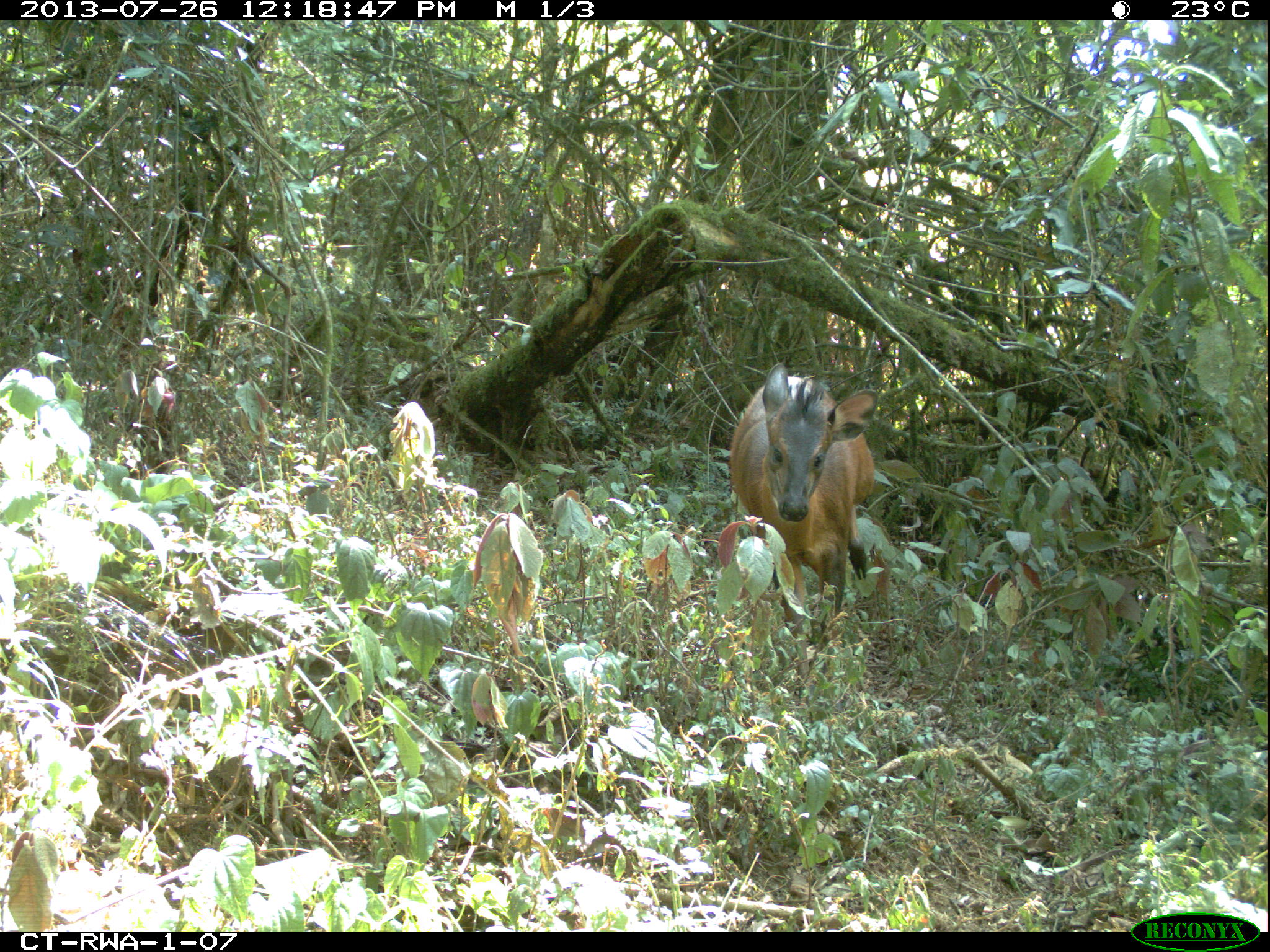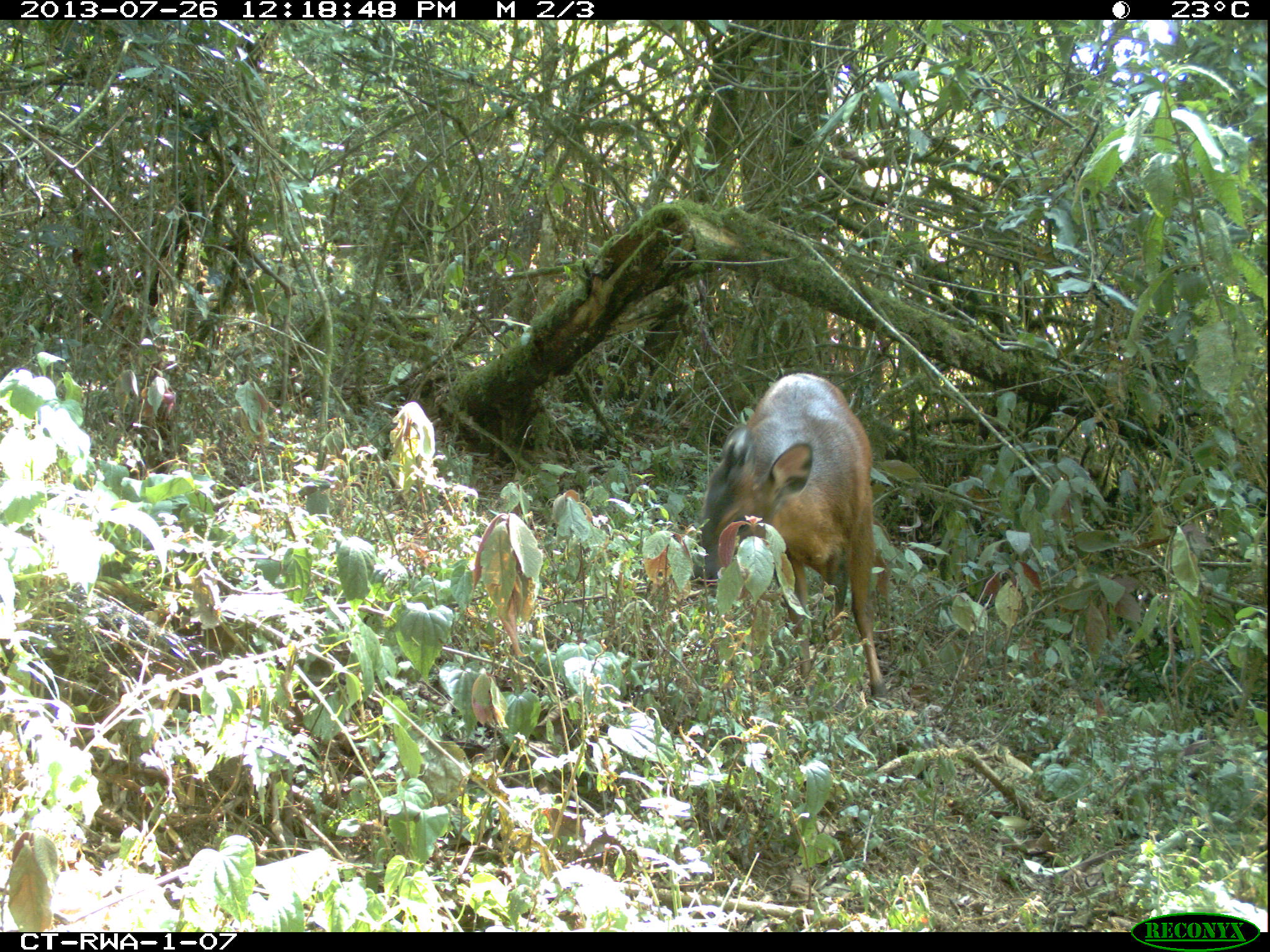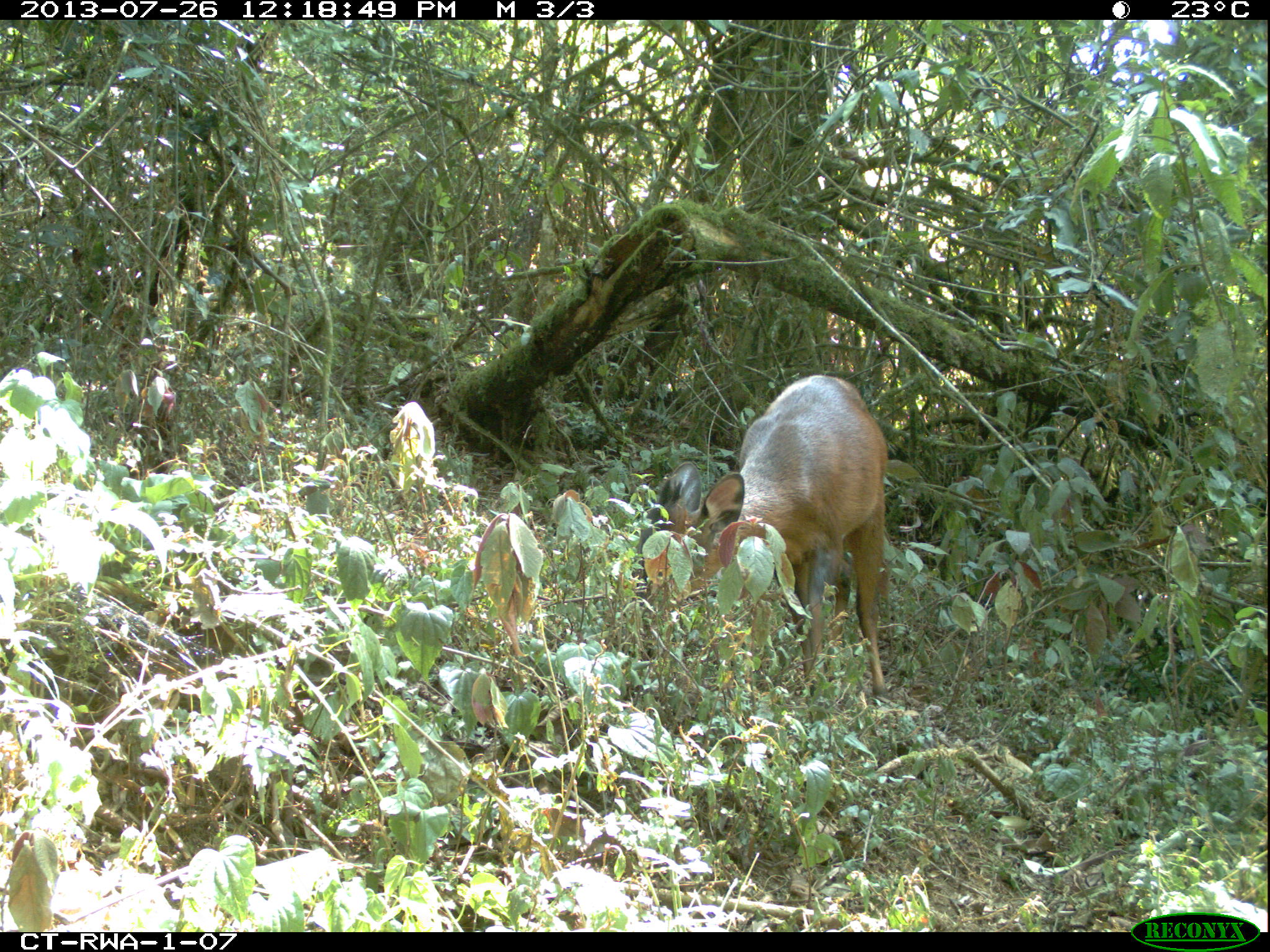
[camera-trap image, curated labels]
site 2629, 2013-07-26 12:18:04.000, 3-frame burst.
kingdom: Animalia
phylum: Chordata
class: Mammalia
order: Artiodactyla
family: Bovidae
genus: Cephalophus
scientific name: Cephalophus nigrifrons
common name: black-fronted duiker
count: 1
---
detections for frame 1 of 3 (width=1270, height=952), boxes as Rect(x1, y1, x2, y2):
cephalophus nigrifrons: Rect(725, 358, 881, 686)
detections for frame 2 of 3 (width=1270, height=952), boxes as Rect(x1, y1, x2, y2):
cephalophus nigrifrons: Rect(688, 369, 888, 698)